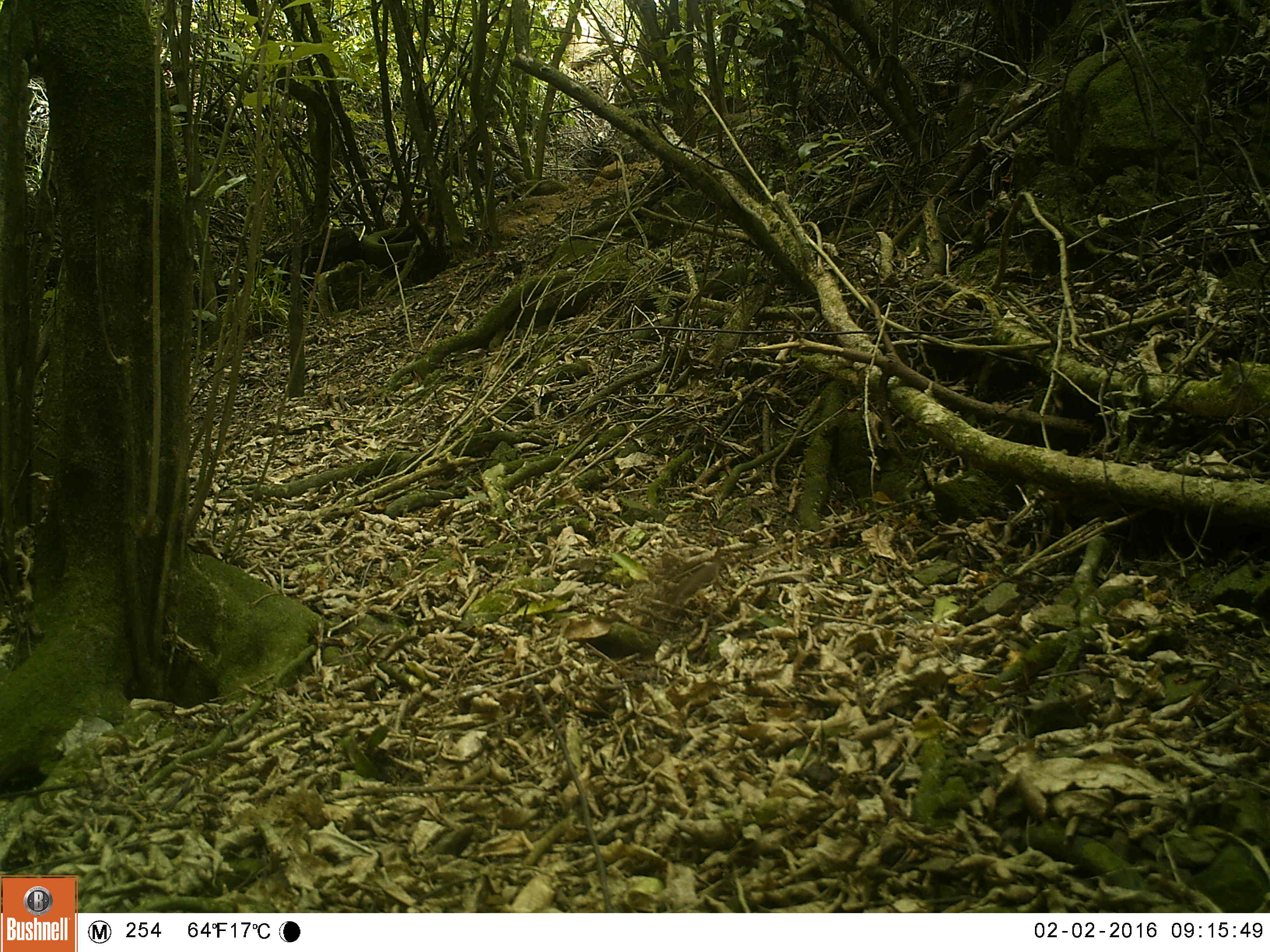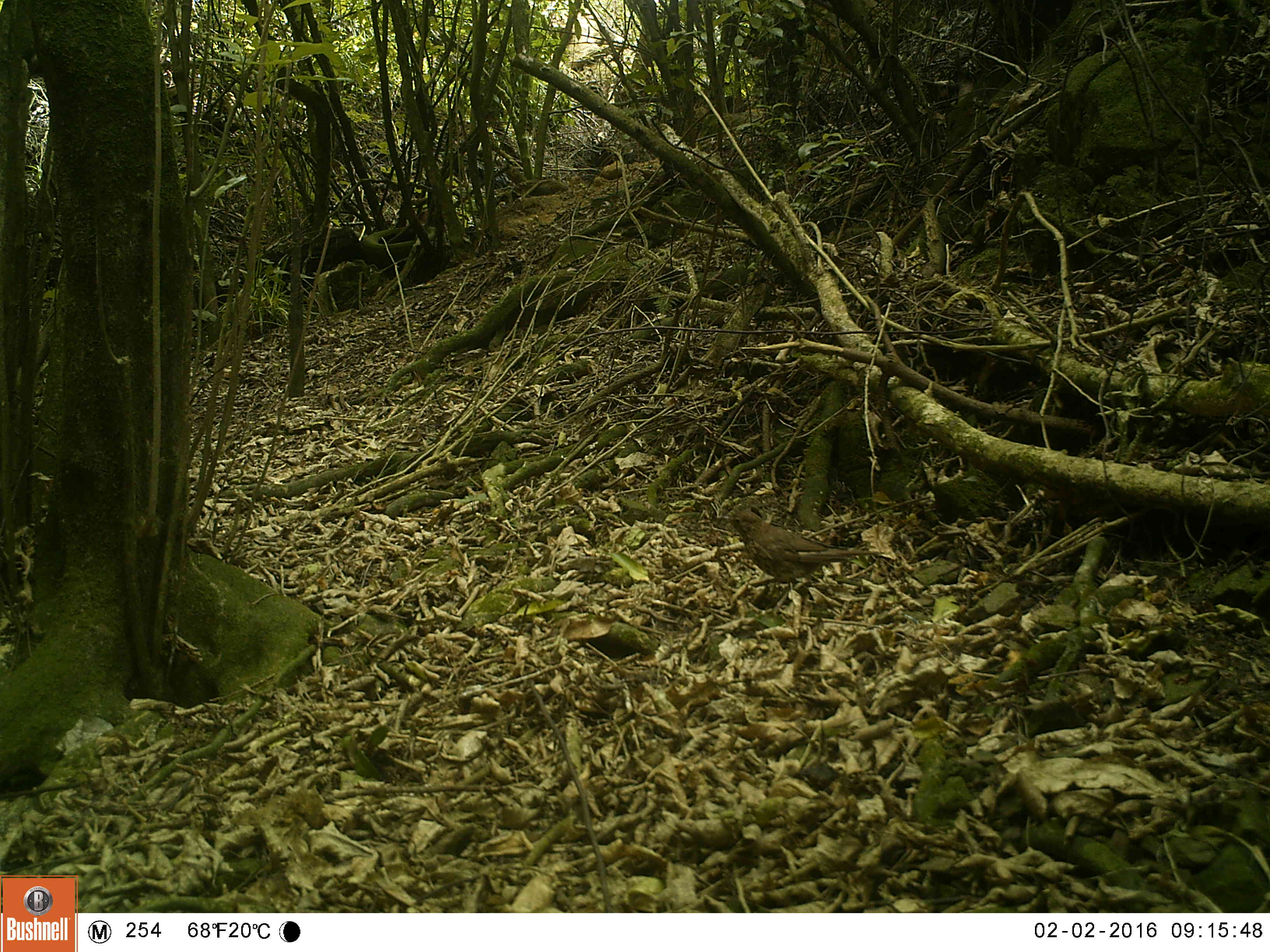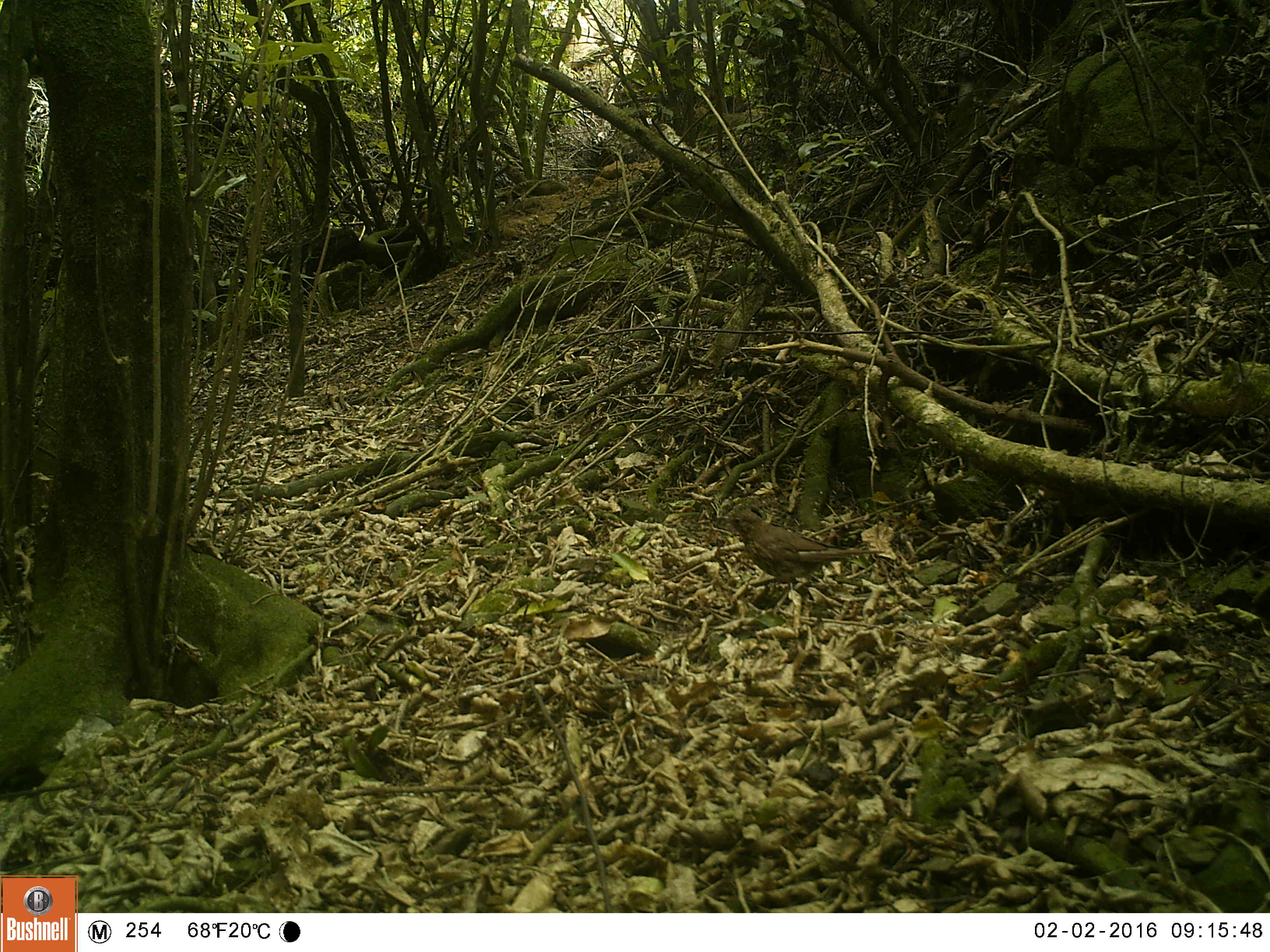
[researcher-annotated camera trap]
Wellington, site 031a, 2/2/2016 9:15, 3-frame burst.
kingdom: Animalia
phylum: Chordata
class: Aves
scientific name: Aves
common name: bird